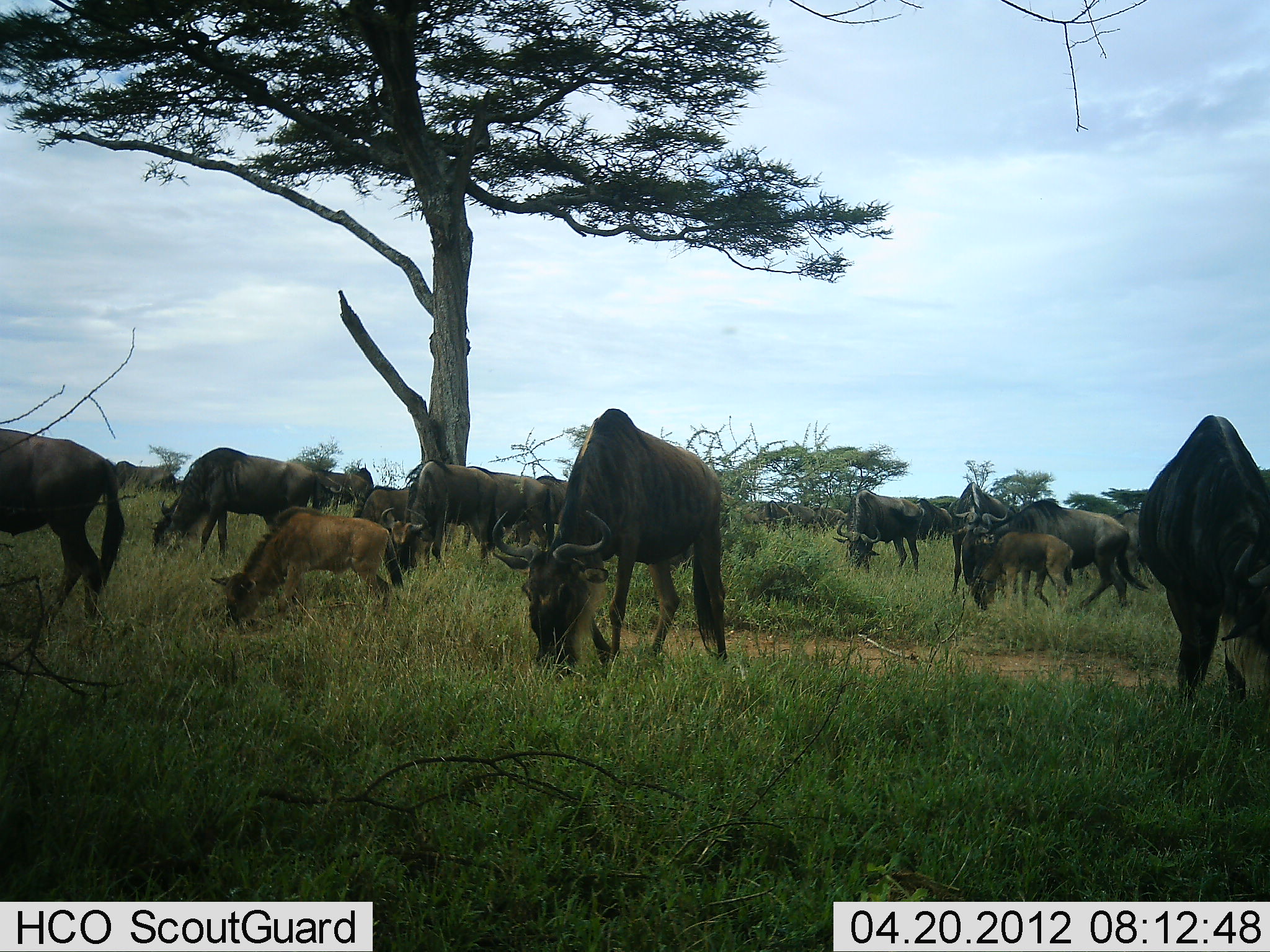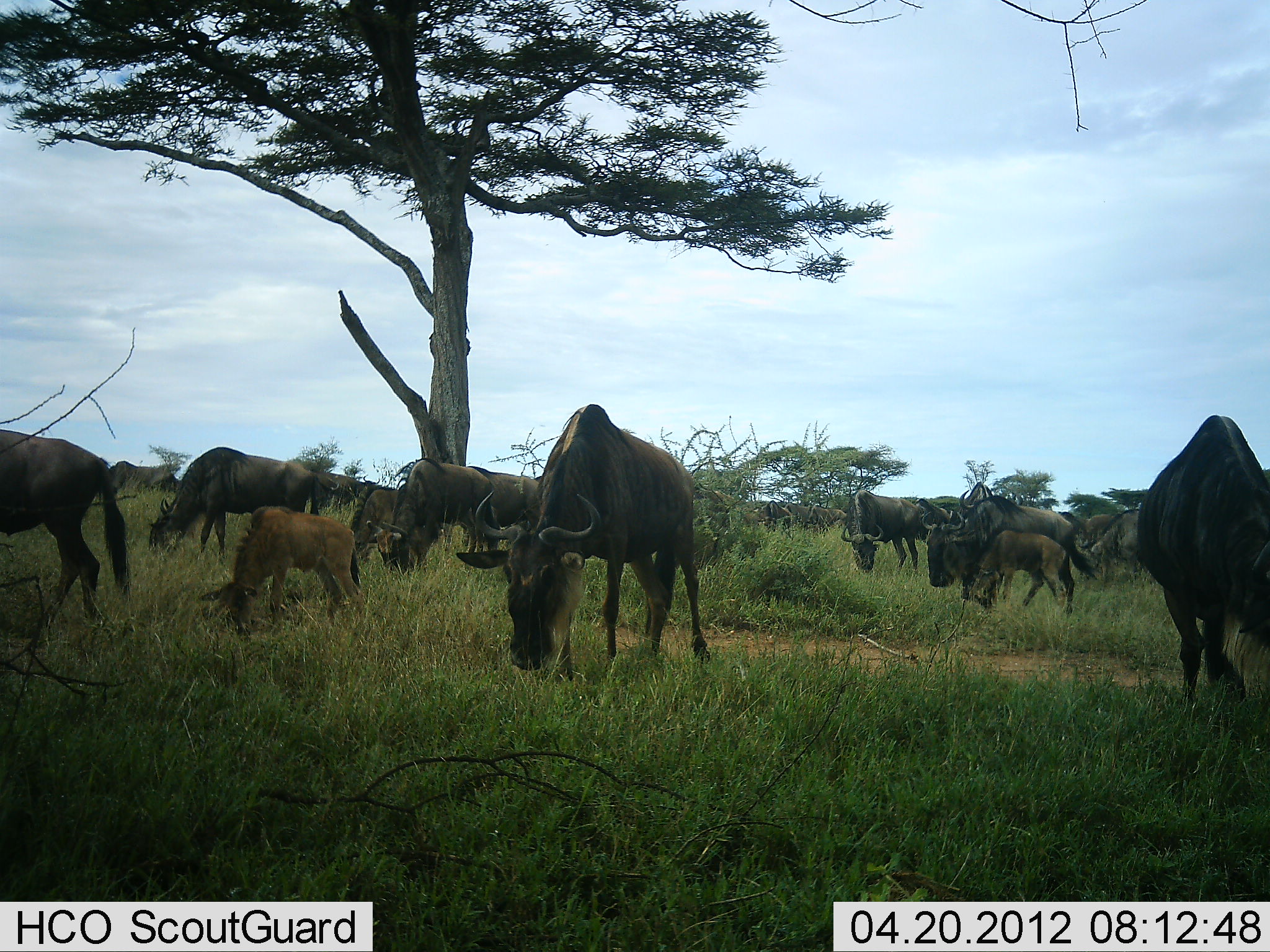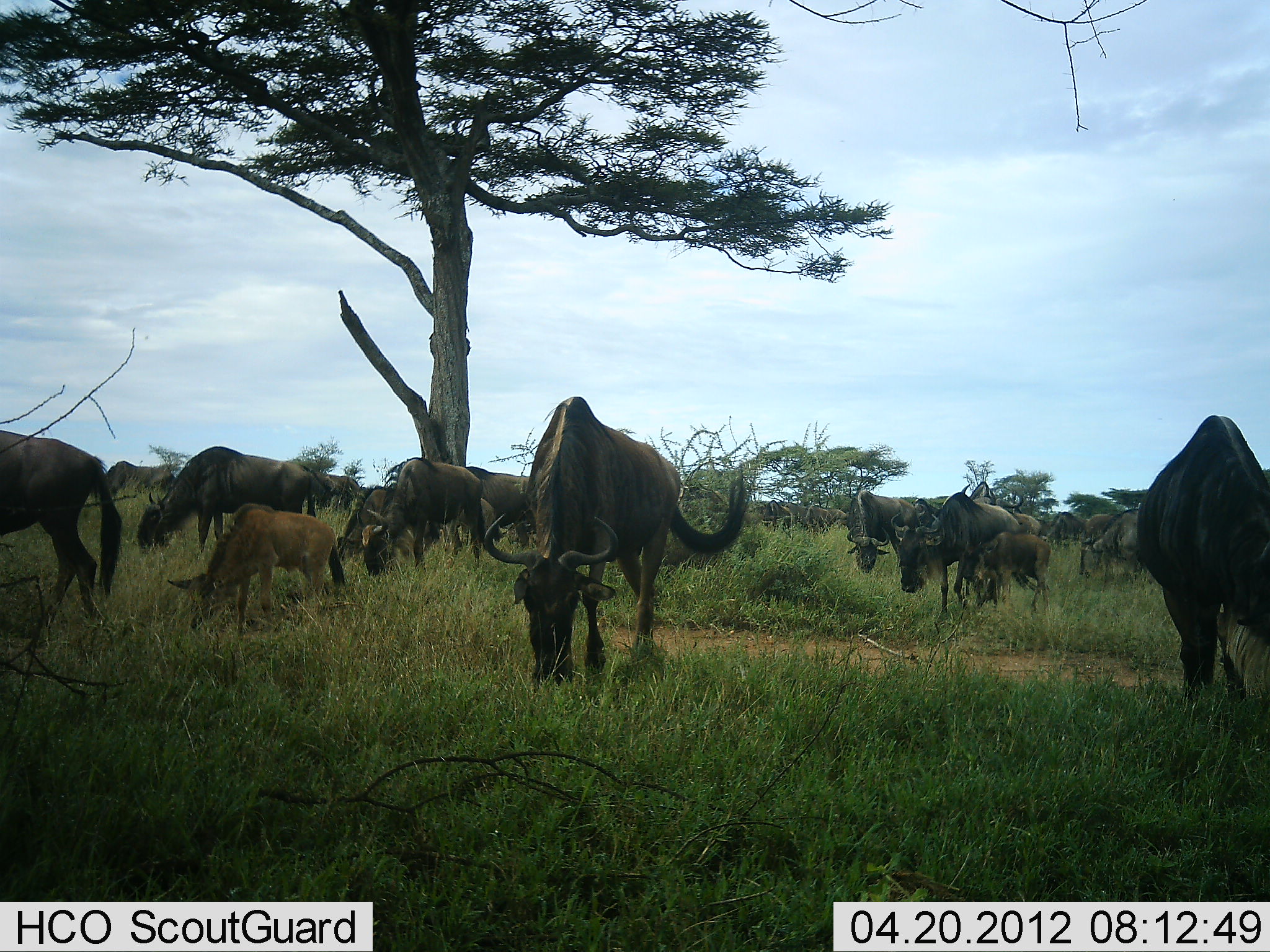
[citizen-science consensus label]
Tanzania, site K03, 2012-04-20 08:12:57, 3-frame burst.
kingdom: Animalia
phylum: Chordata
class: Mammalia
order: Artiodactyla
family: Bovidae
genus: Connochaetes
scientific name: Connochaetes taurinus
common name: blue wildebeest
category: wildebeest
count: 11-50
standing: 30%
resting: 0%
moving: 20%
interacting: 0%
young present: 90%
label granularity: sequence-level